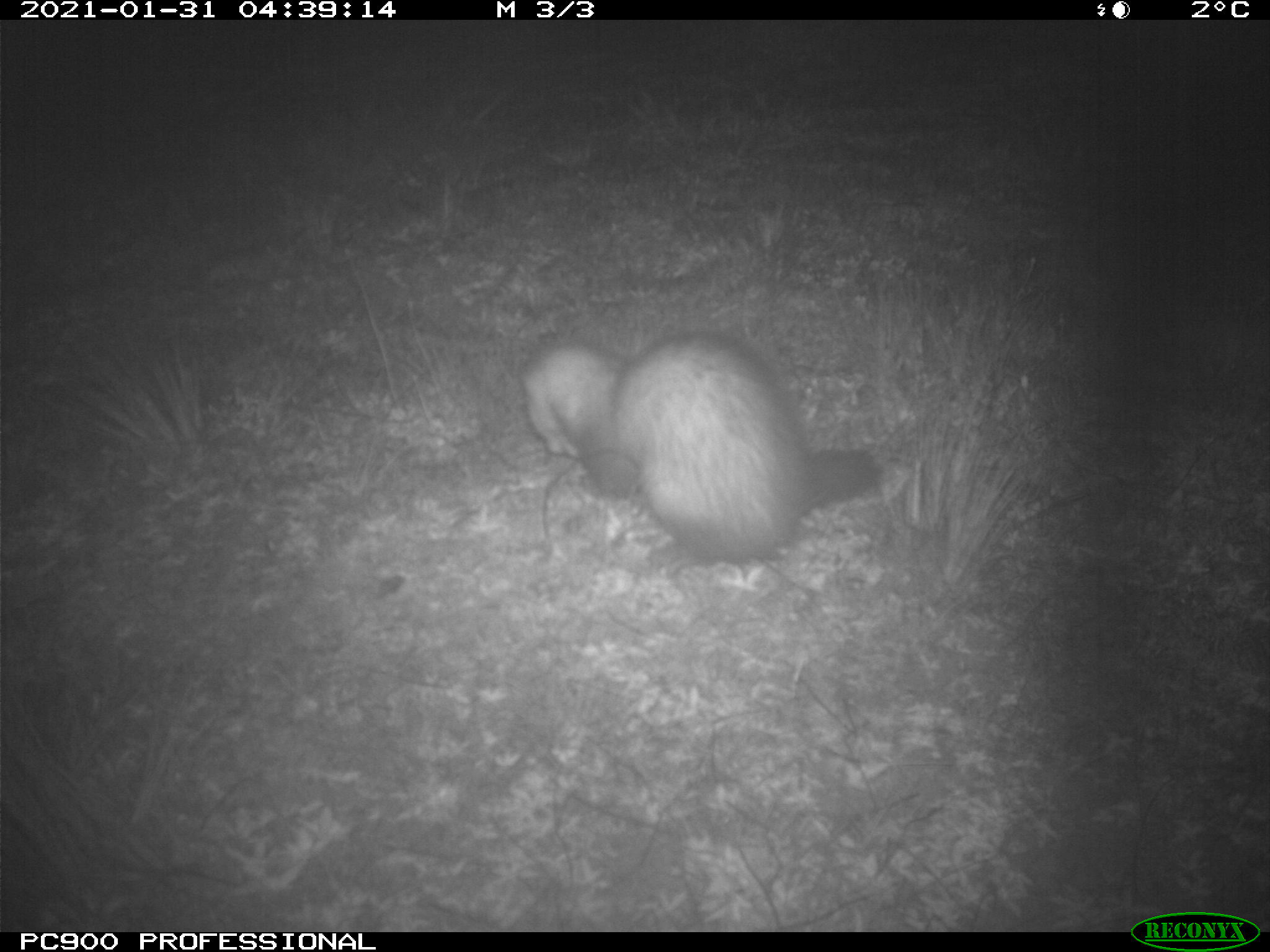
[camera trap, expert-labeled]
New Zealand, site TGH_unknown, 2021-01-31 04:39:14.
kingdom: Animalia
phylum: Chordata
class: Mammalia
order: Carnivora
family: Mustelidae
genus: Mustela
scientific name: Mustela furo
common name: ferret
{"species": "ferret (Mustela furo)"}